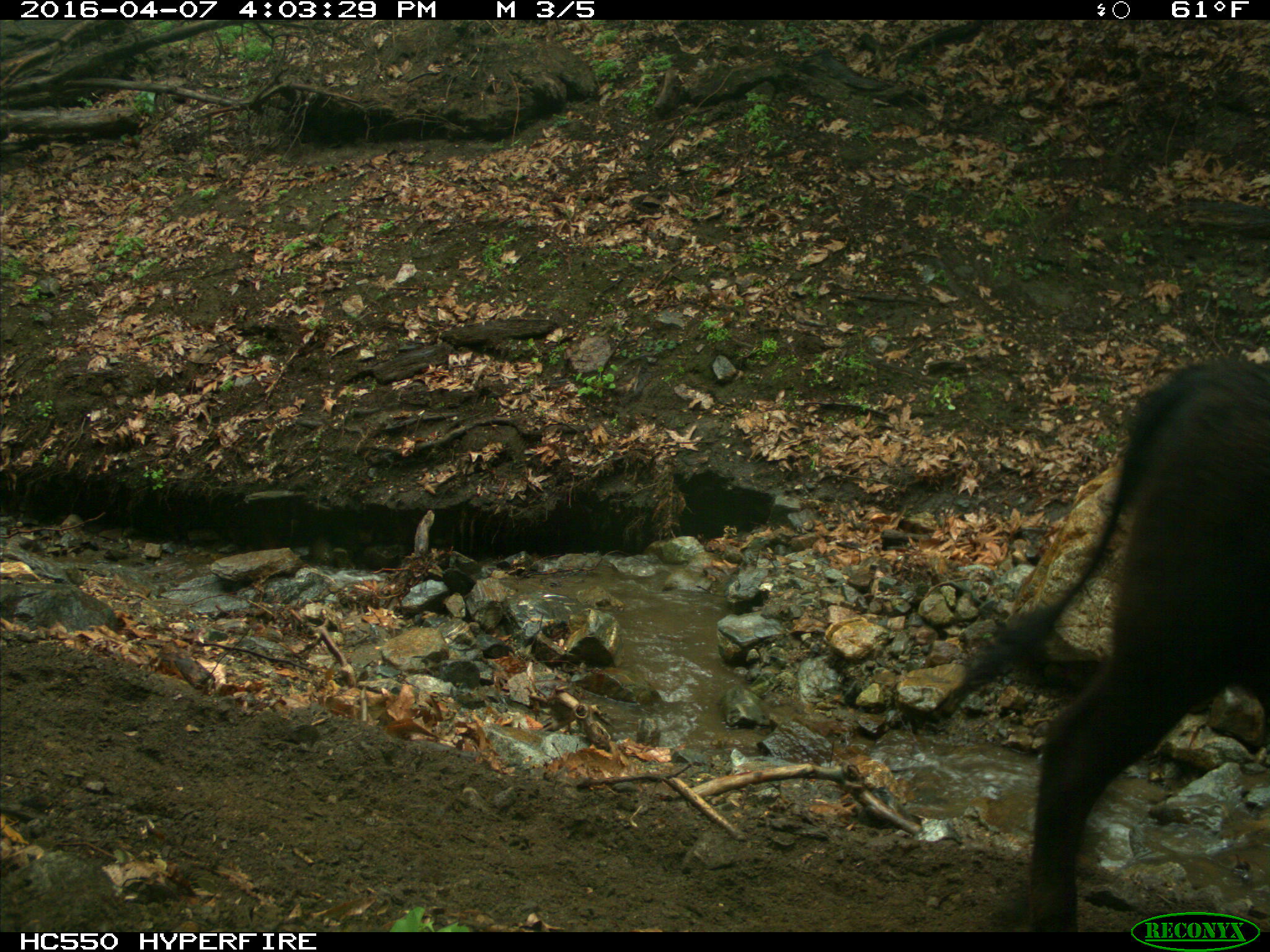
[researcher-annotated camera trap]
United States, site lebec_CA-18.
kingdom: Animalia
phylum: Chordata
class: Mammalia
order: Artiodactyla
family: Bovidae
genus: Bos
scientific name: Bos taurus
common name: domestic cow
Bos taurus (domestic cow).